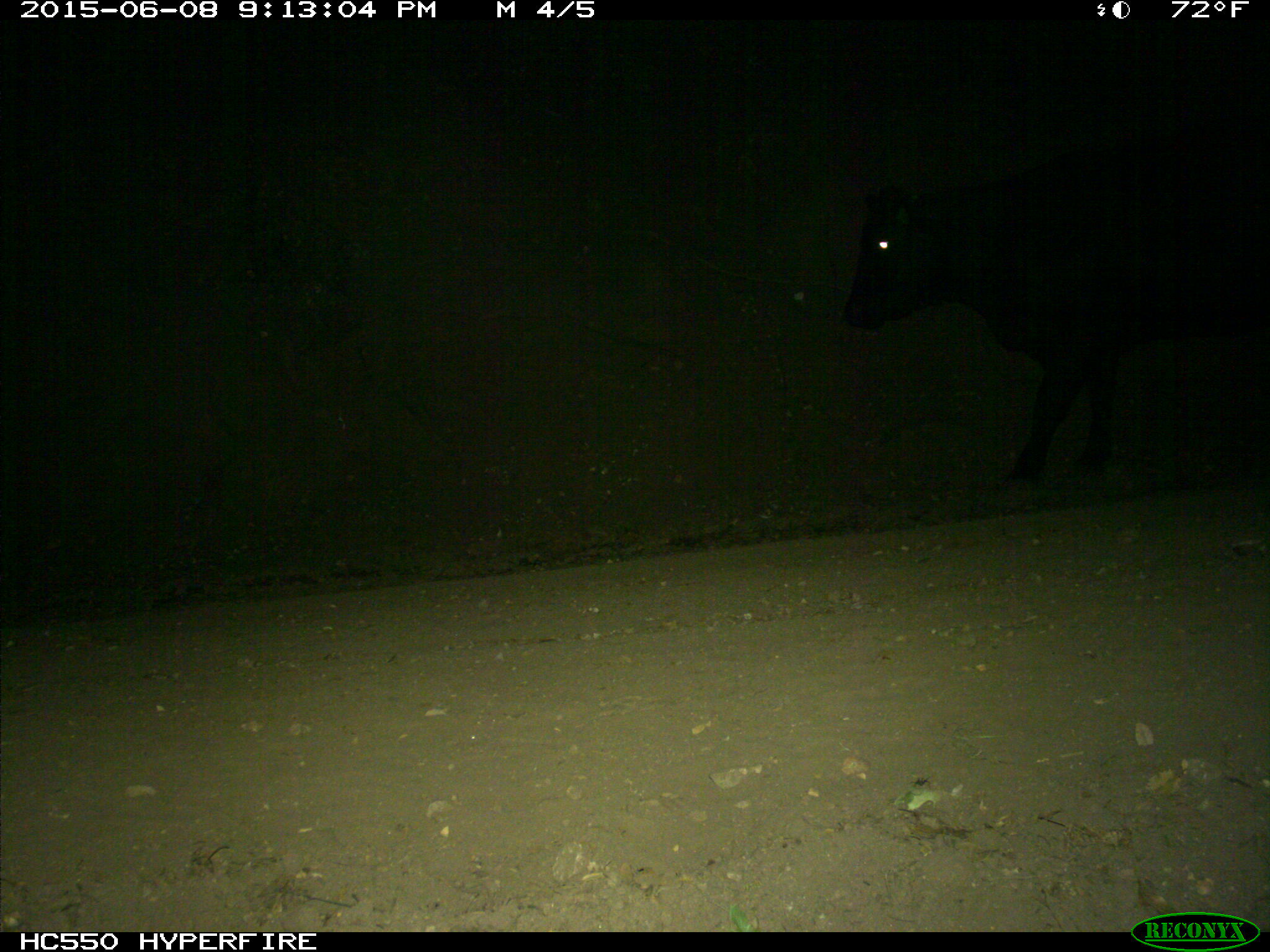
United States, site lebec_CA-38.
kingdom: Animalia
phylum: Chordata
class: Mammalia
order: Artiodactyla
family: Bovidae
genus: Bos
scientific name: Bos taurus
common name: domestic cow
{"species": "Bos taurus (domestic cow)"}